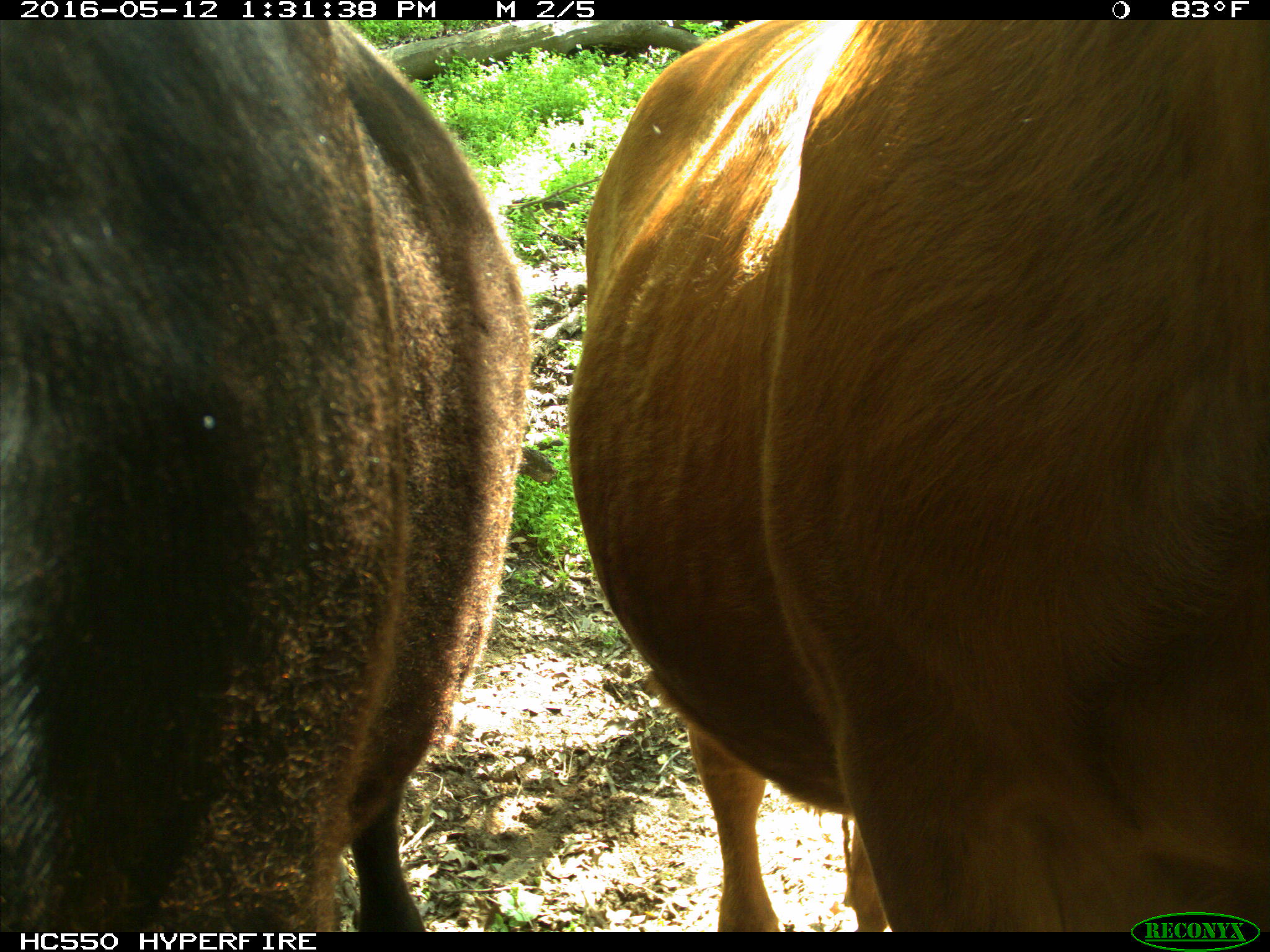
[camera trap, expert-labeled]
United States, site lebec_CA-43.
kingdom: Animalia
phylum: Chordata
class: Mammalia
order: Artiodactyla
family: Bovidae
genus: Bos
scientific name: Bos taurus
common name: domestic cow